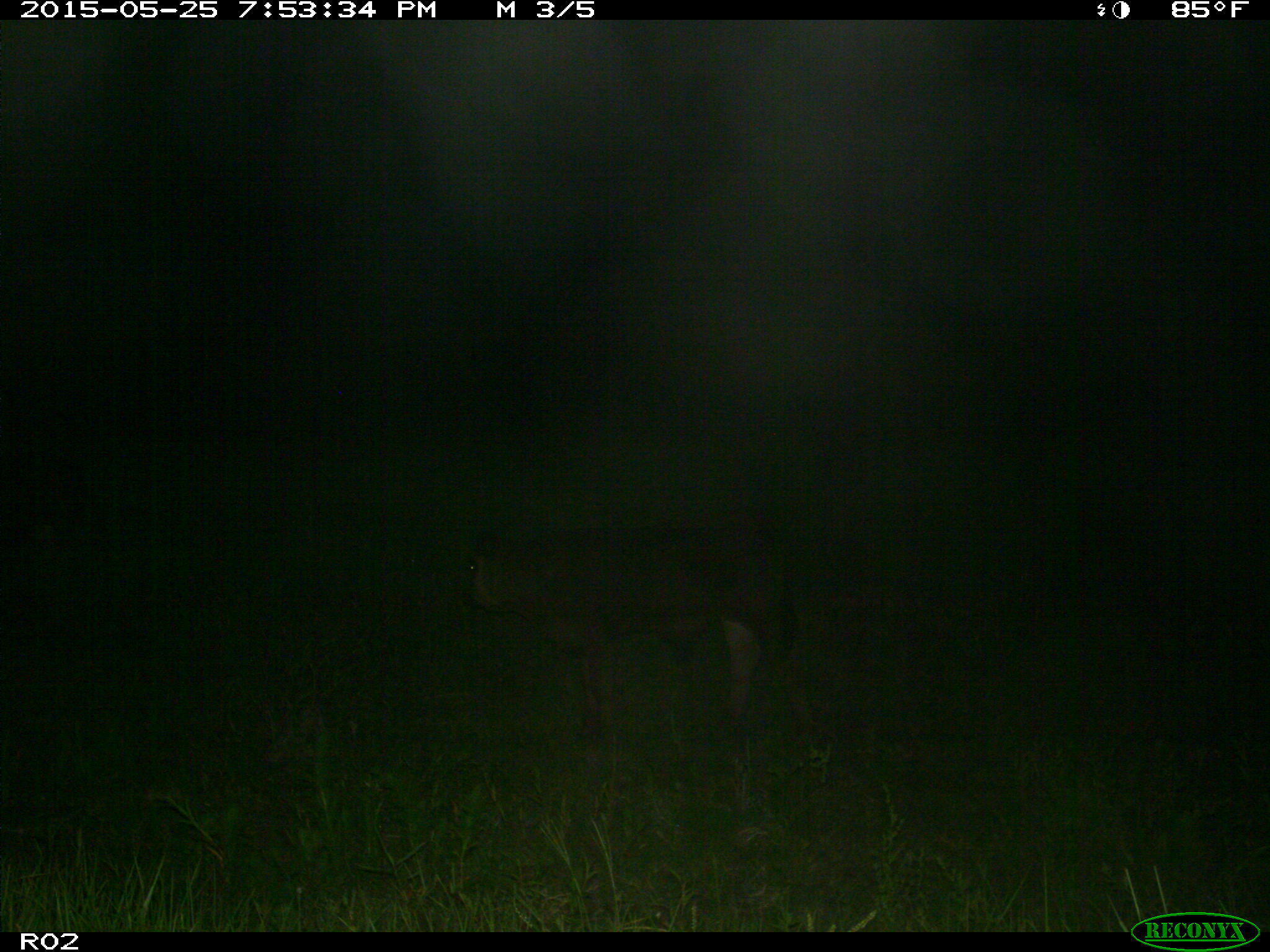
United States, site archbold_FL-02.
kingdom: Animalia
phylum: Chordata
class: Mammalia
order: Artiodactyla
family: Bovidae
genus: Bos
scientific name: Bos taurus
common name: domestic cow